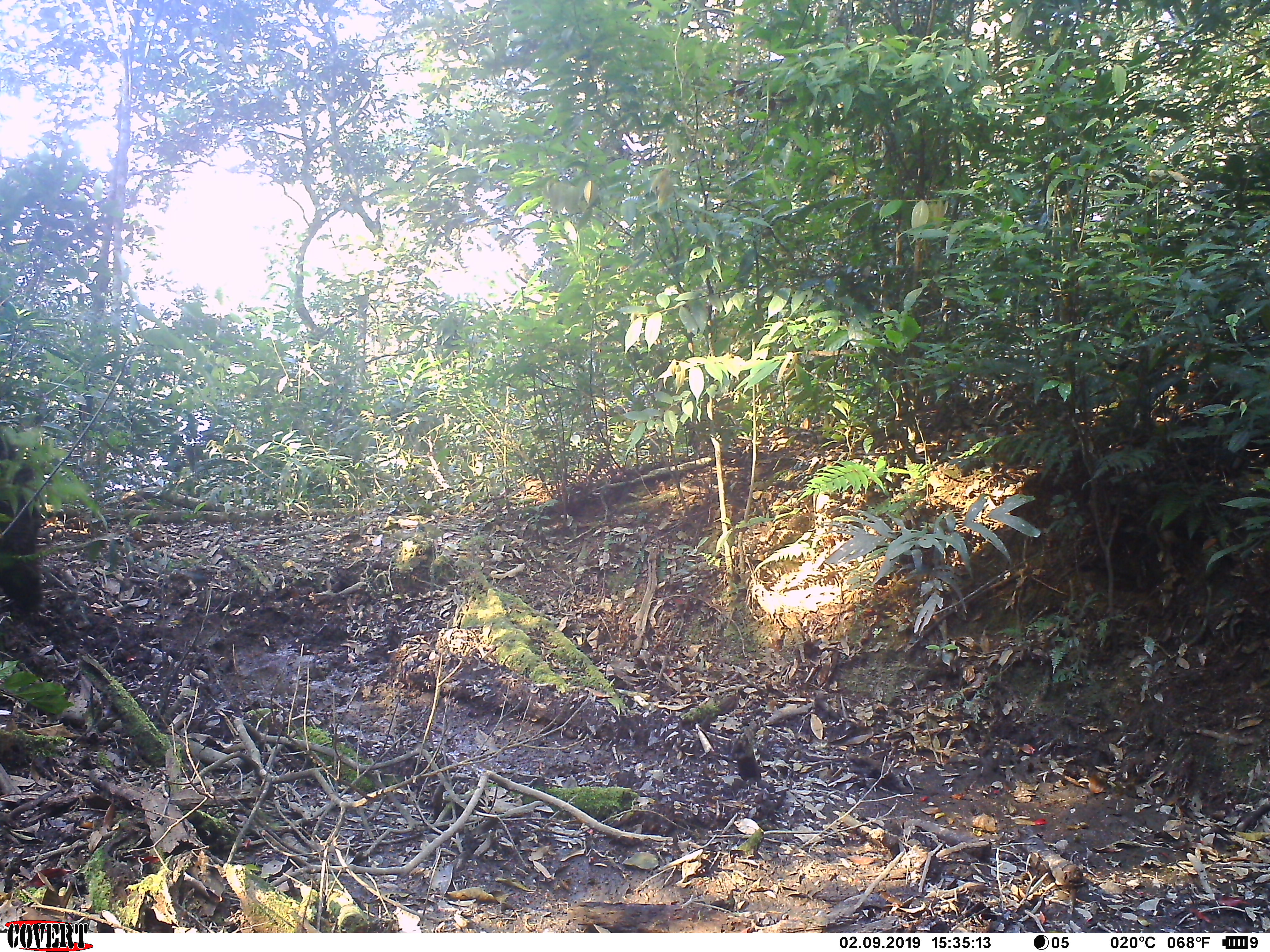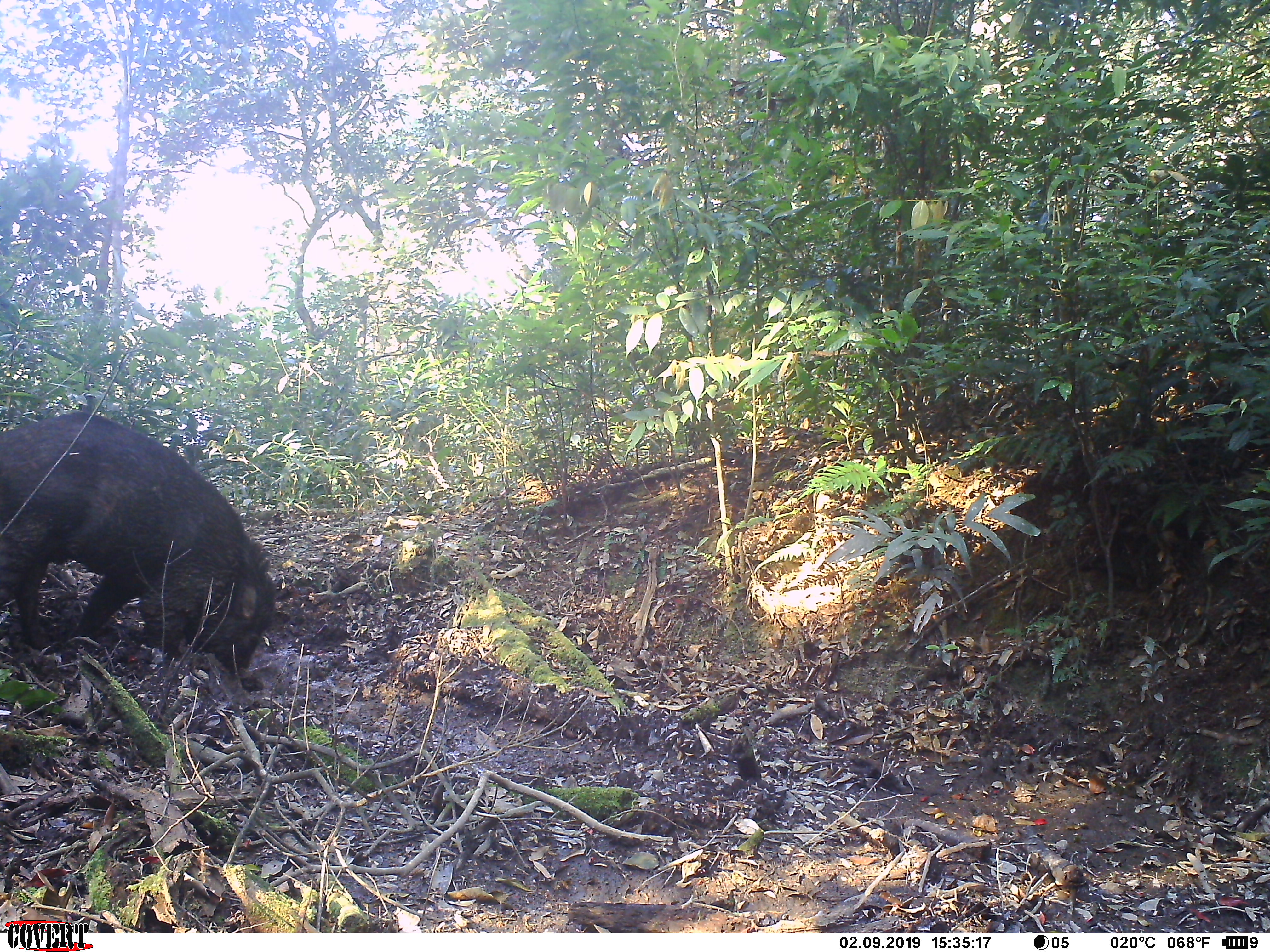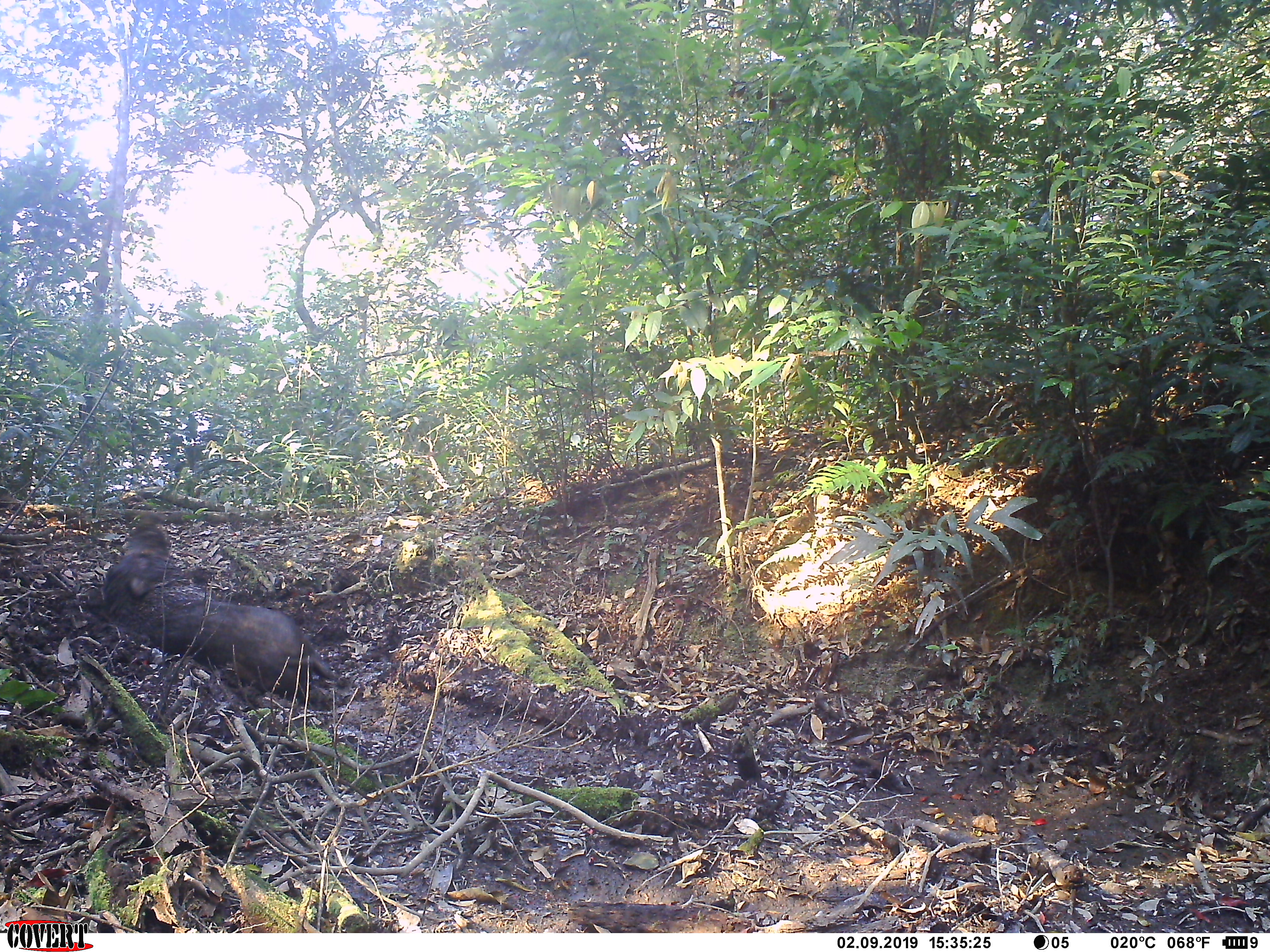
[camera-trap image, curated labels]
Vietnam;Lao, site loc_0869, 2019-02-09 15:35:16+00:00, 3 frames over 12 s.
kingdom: Animalia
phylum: Chordata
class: Mammalia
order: Artiodactyla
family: Suidae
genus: Sus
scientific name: Sus scrofa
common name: eurasian wild pig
Eurasian wild pig (Sus scrofa). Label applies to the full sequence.